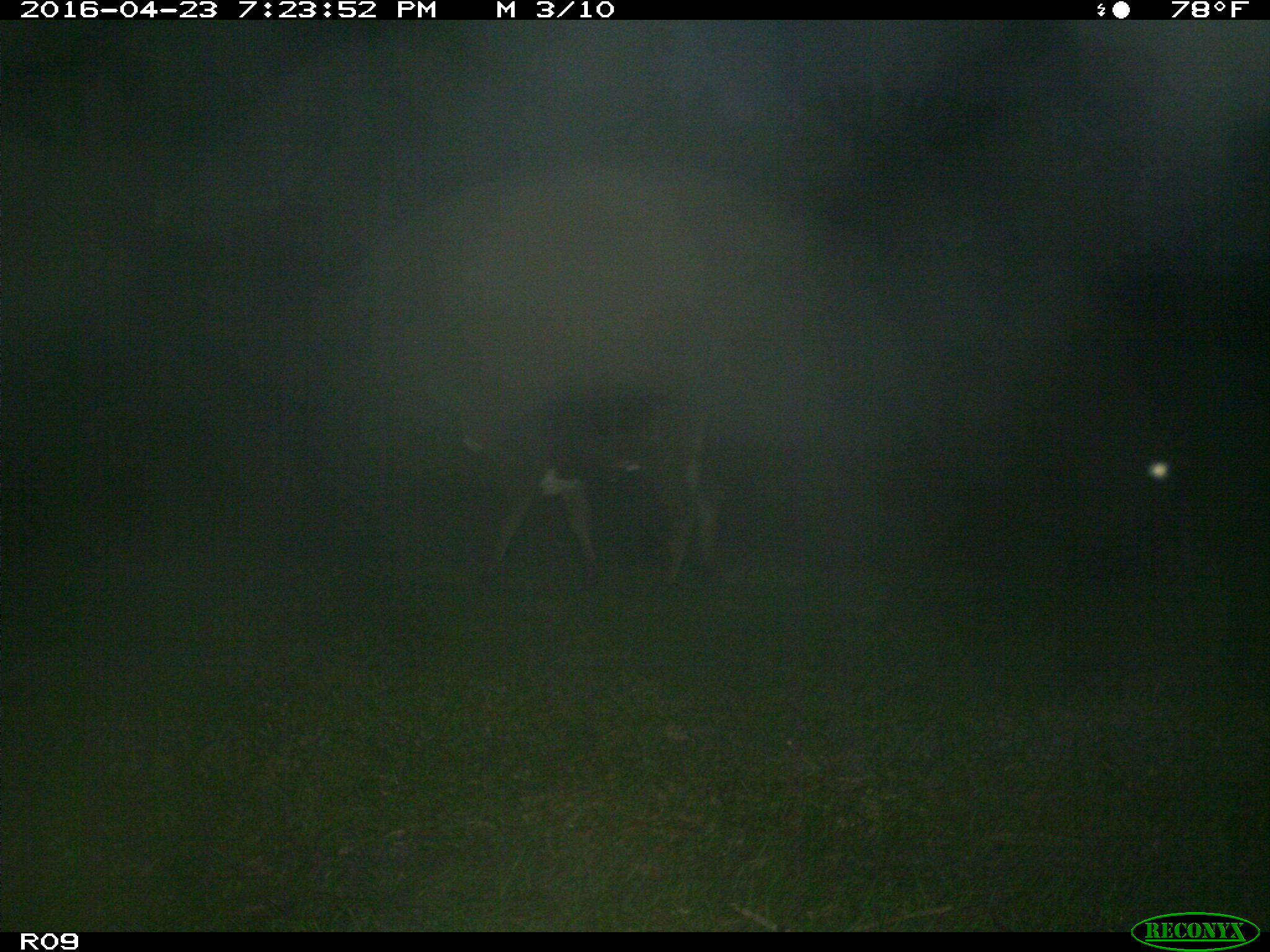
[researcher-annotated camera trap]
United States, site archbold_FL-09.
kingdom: Animalia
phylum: Chordata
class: Mammalia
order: Artiodactyla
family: Bovidae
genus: Bos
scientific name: Bos taurus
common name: domestic cow